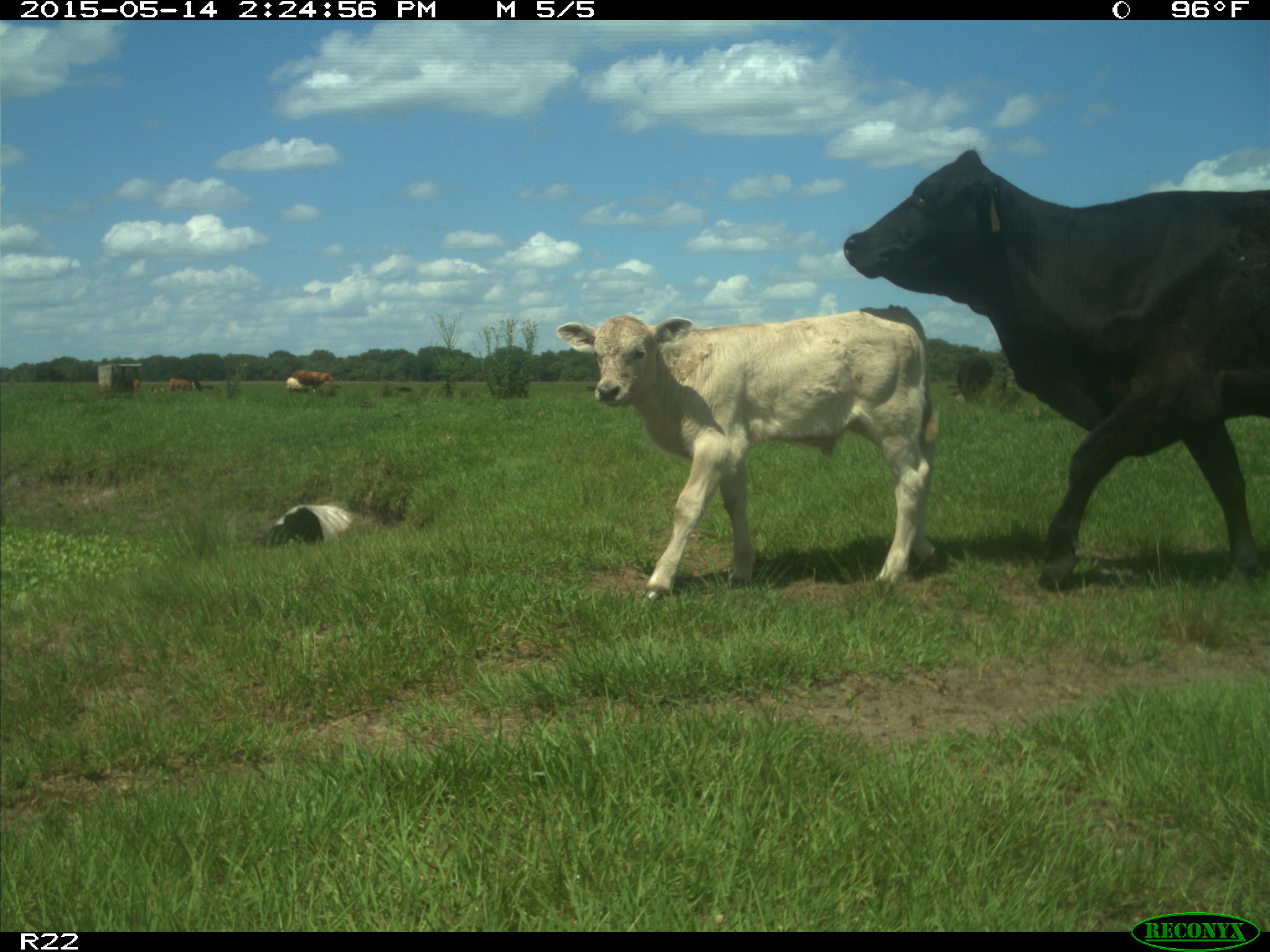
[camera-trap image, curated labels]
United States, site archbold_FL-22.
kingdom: Animalia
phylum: Chordata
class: Mammalia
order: Artiodactyla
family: Bovidae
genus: Bos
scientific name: Bos taurus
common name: domestic cow